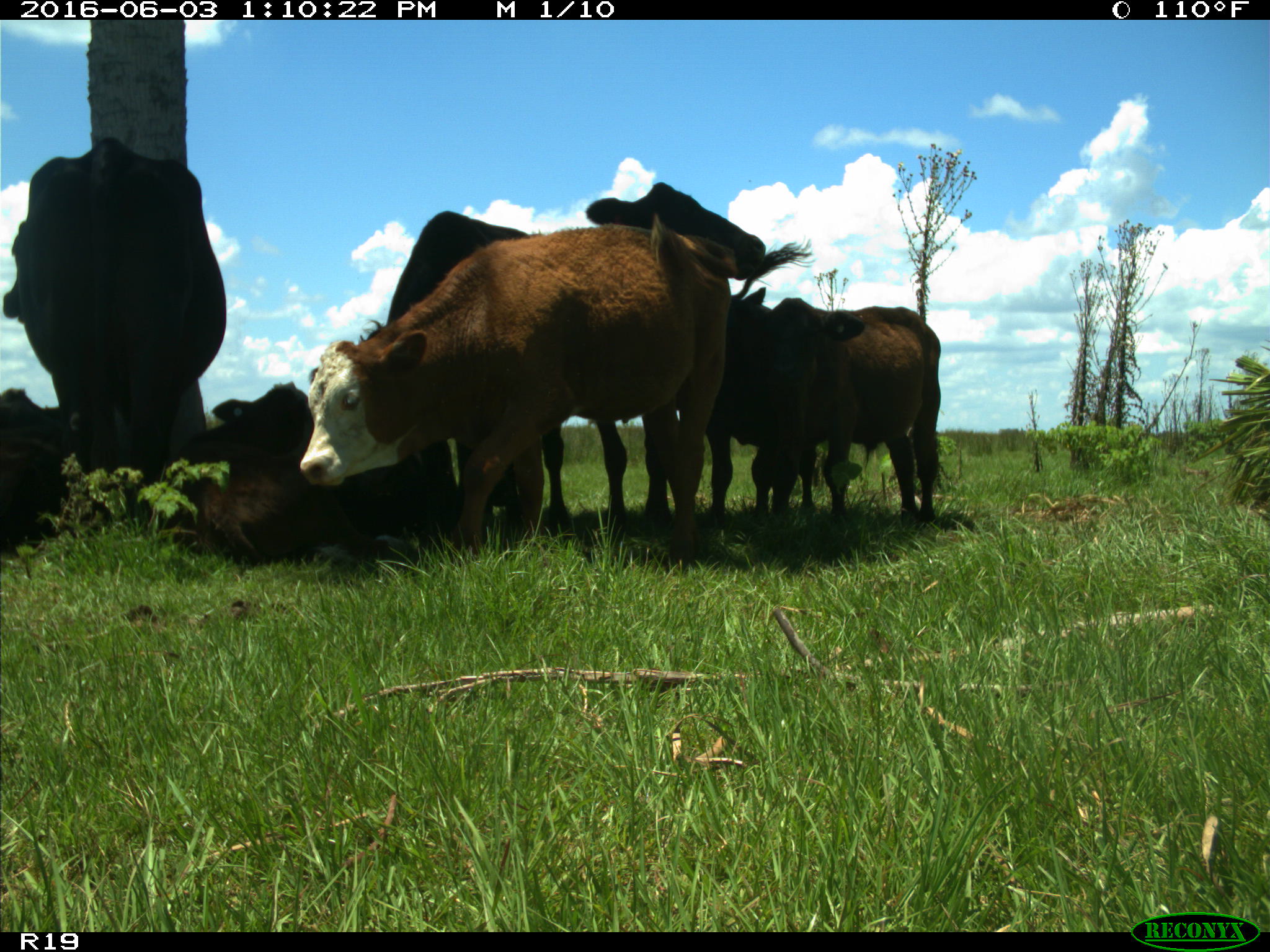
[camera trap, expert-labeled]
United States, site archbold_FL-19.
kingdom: Animalia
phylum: Chordata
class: Mammalia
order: Artiodactyla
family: Bovidae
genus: Bos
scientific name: Bos taurus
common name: domestic cow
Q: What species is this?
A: Bos taurus (domestic cow).